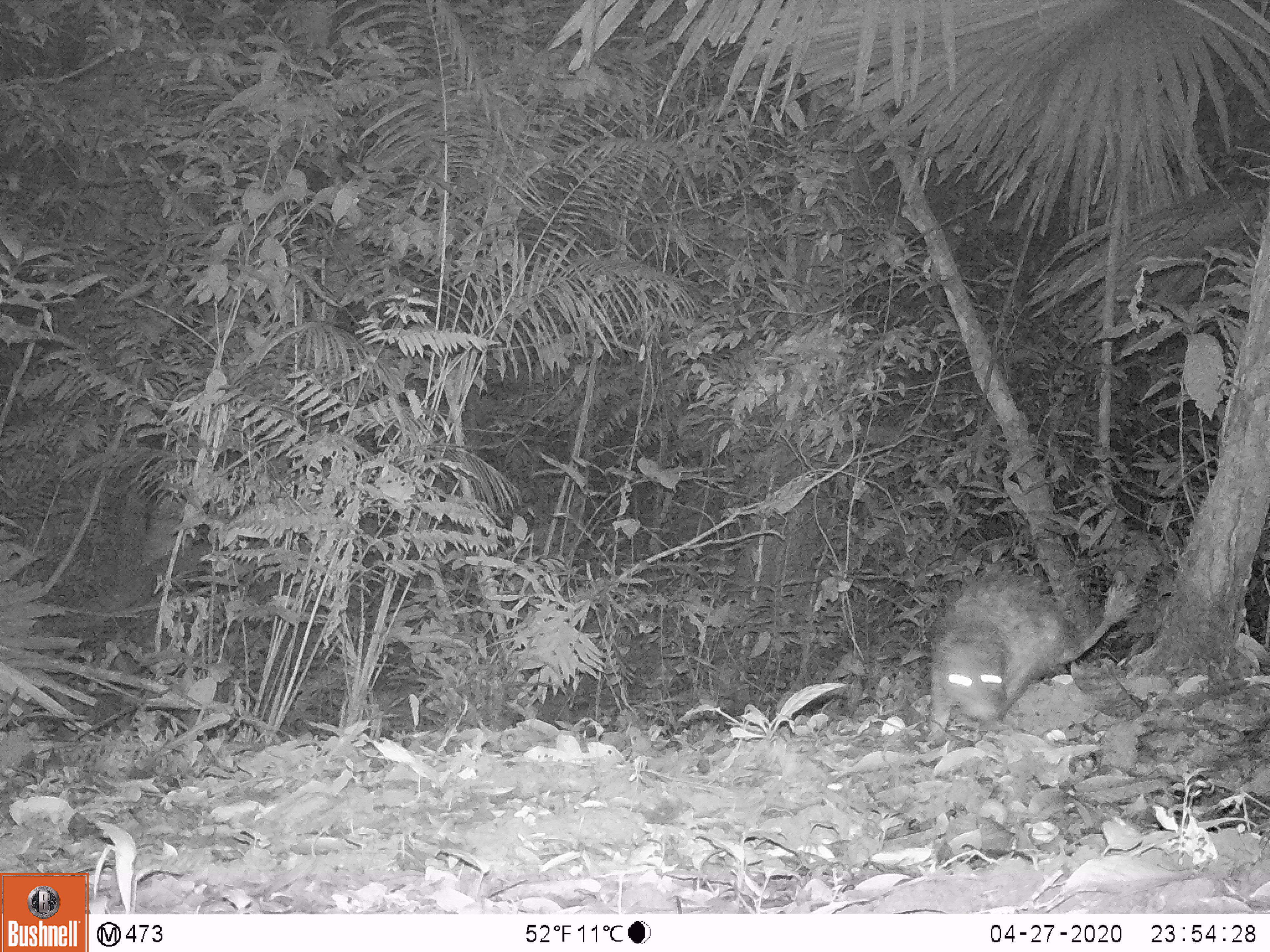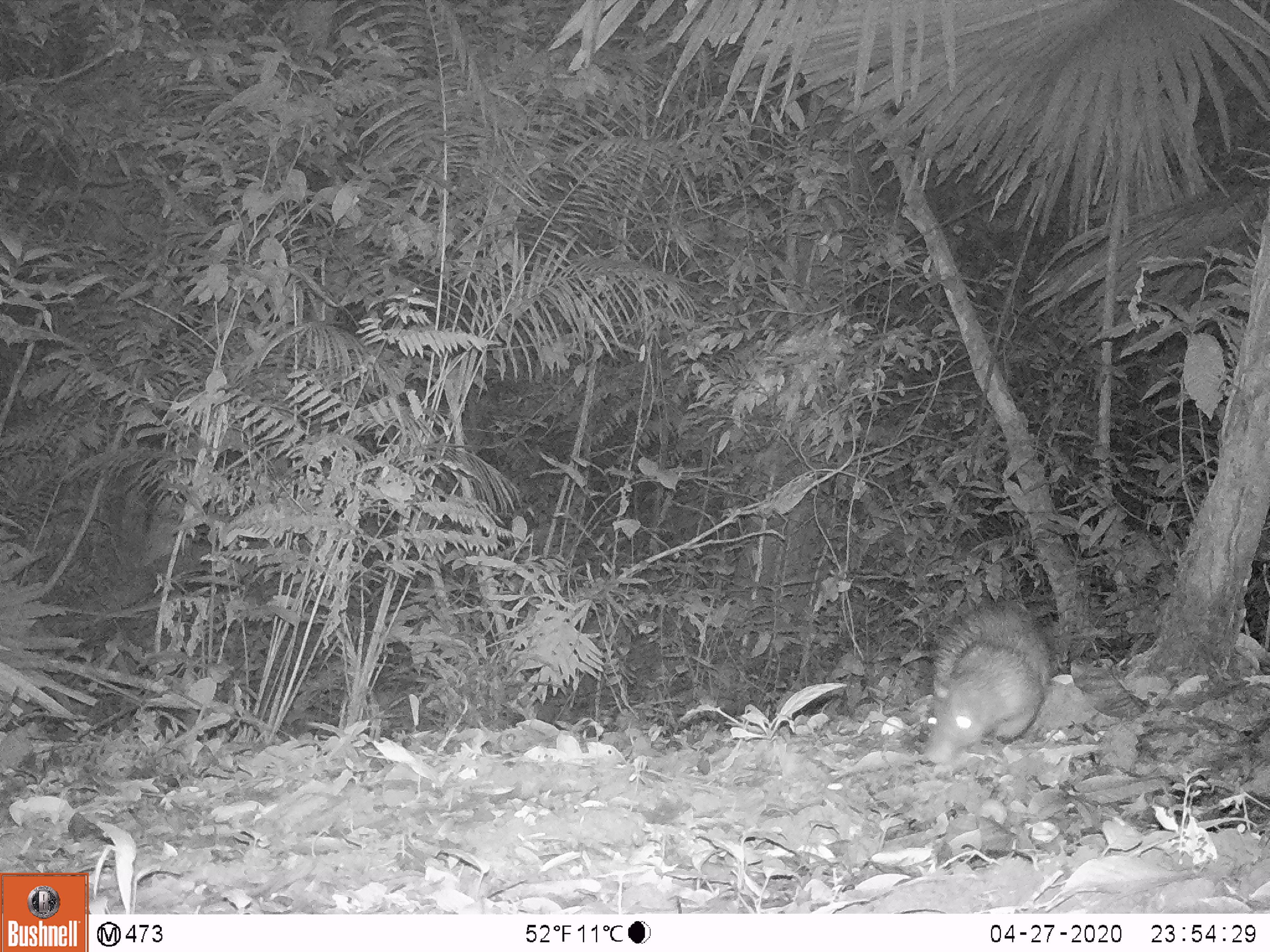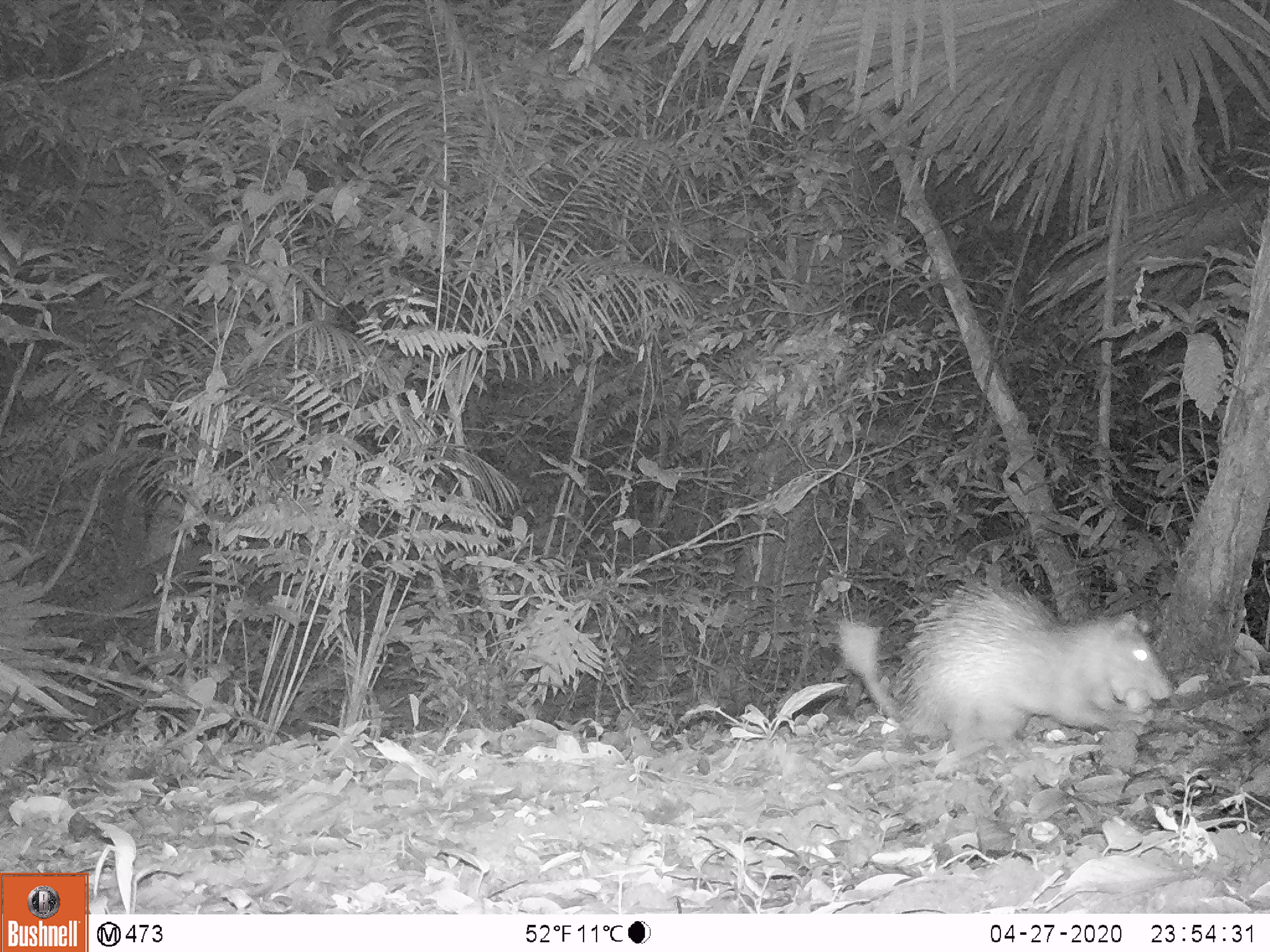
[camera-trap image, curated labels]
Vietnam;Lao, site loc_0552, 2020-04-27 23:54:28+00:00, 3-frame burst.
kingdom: Animalia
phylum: Chordata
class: Mammalia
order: Rodentia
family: Hystricidae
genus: Atherurus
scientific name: Atherurus macrourus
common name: asiatic brush-tailed porcupine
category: asiatic brush tailed porcupine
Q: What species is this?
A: Asiatic brush tailed porcupine (asiatic brush-tailed porcupine) (Atherurus macrourus).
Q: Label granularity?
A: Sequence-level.